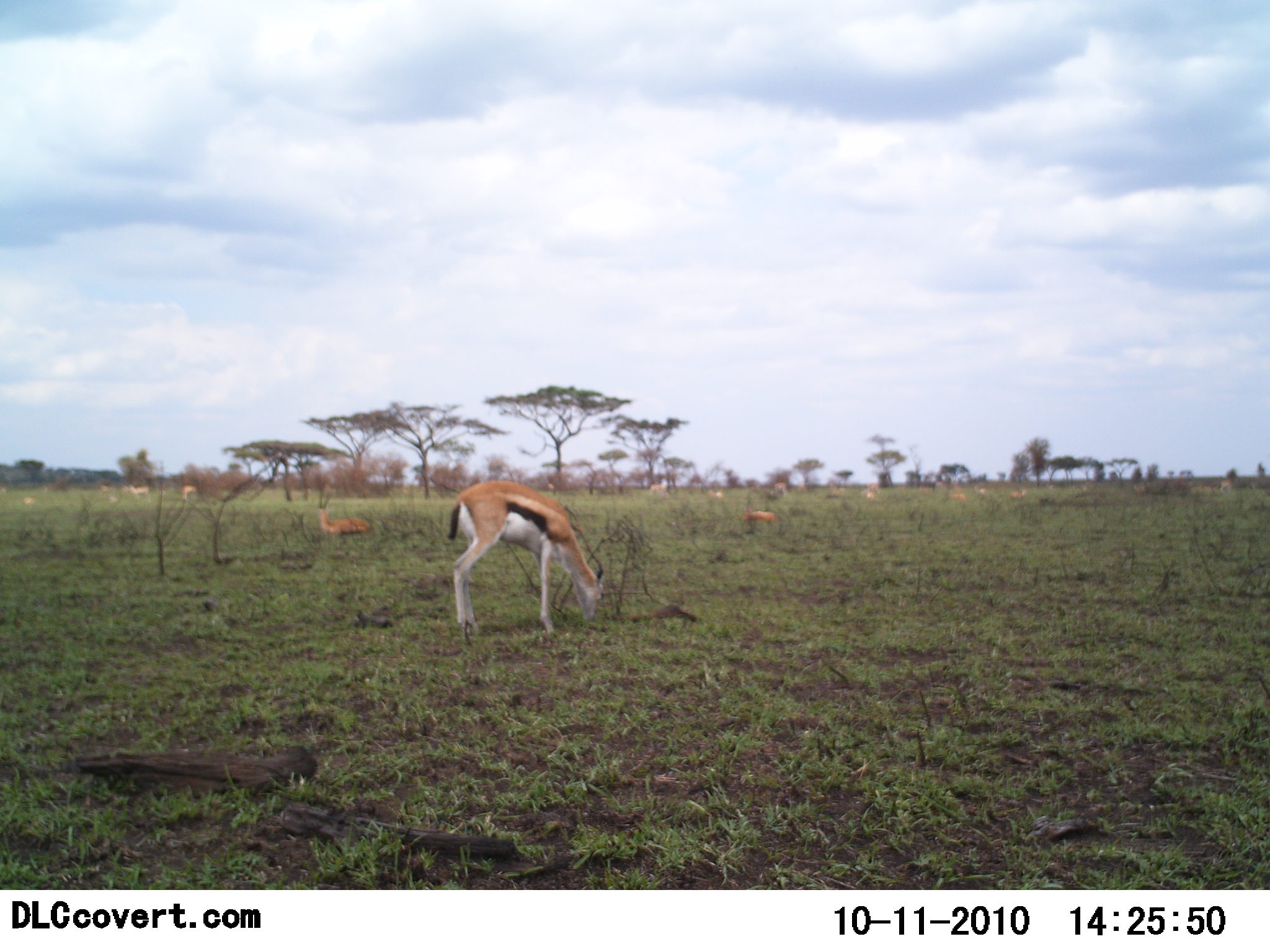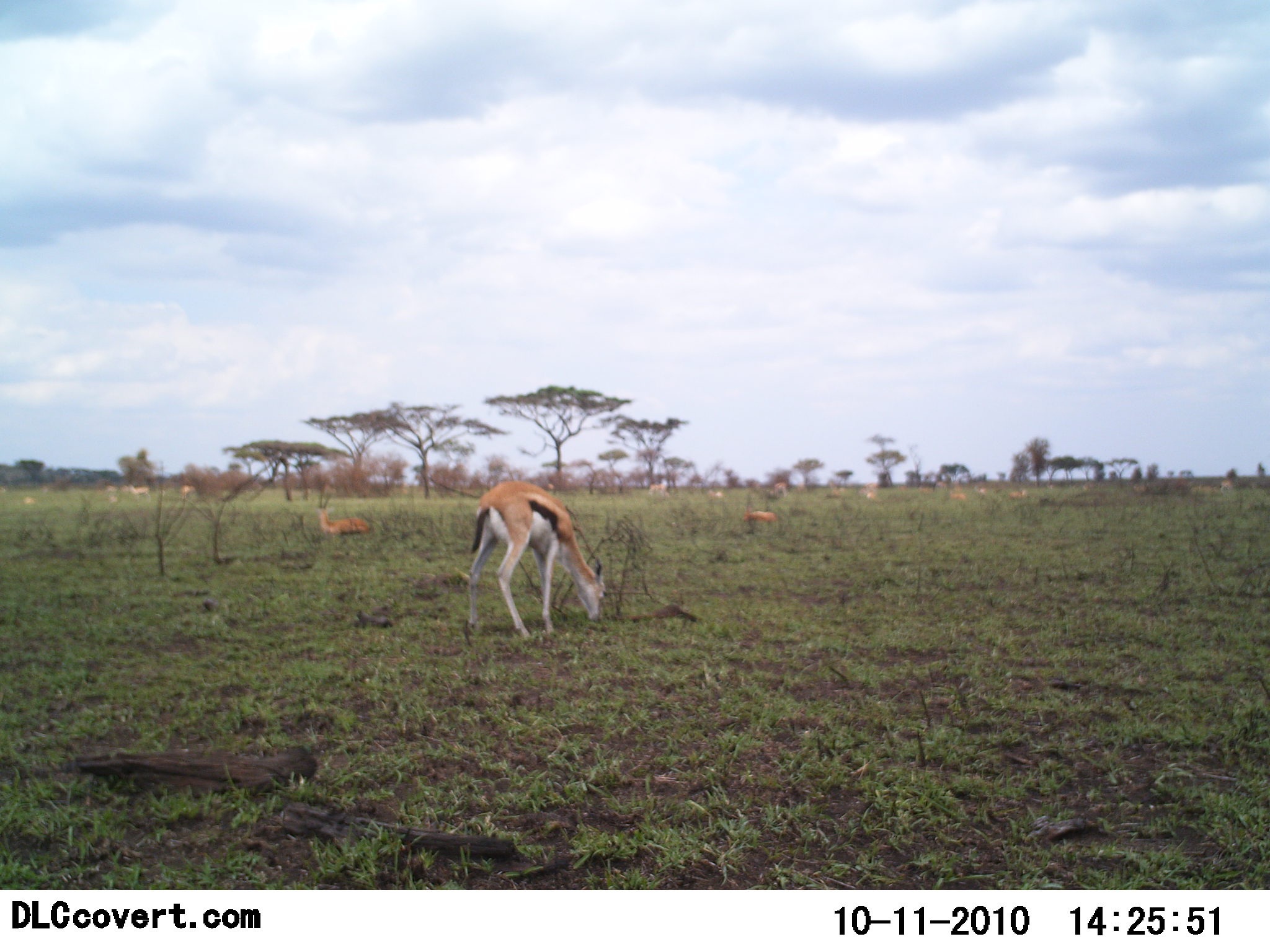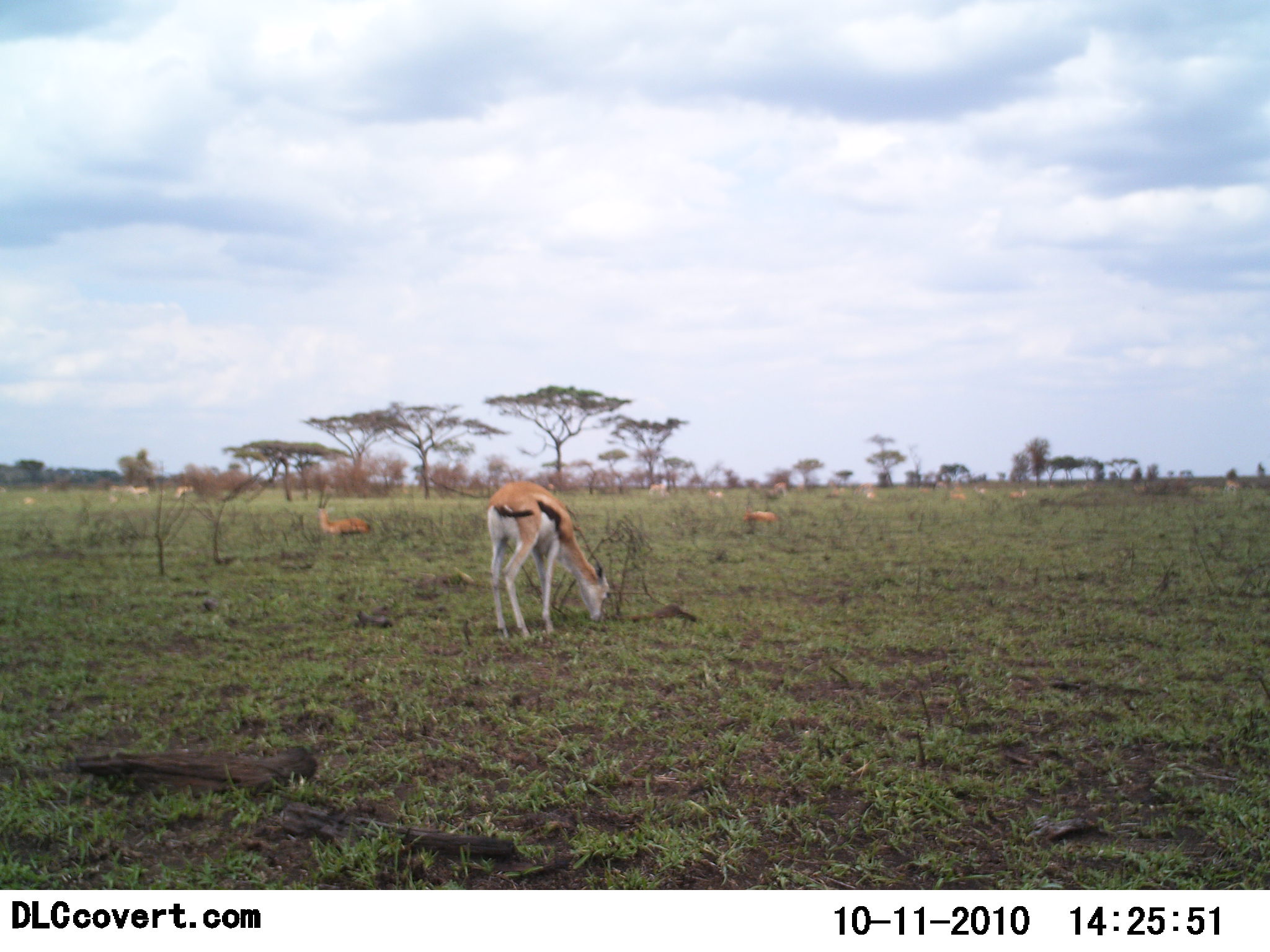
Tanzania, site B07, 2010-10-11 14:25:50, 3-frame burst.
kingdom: Animalia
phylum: Chordata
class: Mammalia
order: Artiodactyla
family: Bovidae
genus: Eudorcas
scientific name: Eudorcas thomsonii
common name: thomson's gazelle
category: gazellethomsons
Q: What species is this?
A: Gazellethomsons (thomson's gazelle) (Eudorcas thomsonii).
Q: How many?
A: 10.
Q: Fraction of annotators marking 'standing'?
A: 21%.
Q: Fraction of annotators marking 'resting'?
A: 58%.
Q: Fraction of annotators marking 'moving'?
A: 21%.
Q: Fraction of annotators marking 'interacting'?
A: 0%.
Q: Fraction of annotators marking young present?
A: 0%.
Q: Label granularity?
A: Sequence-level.